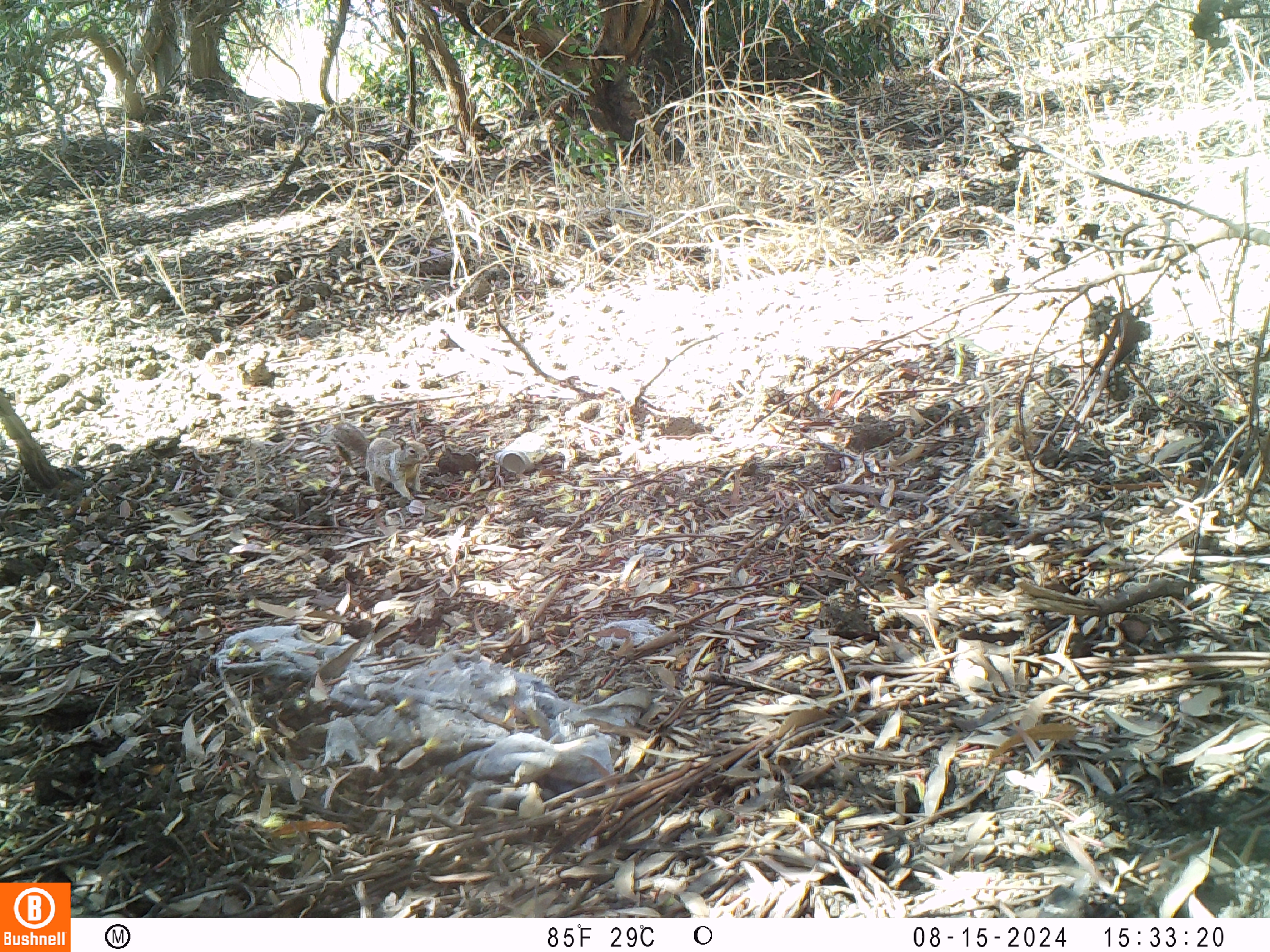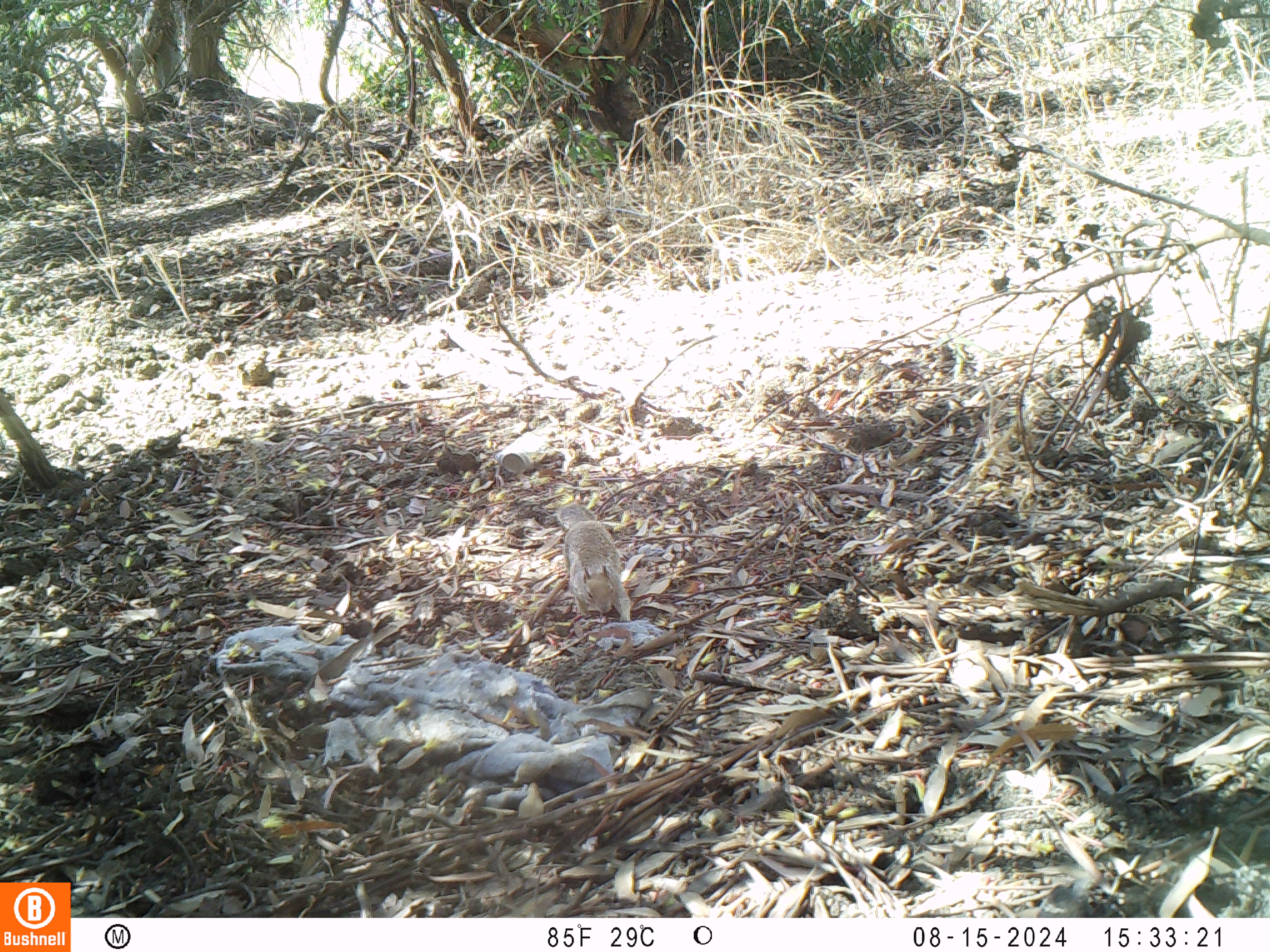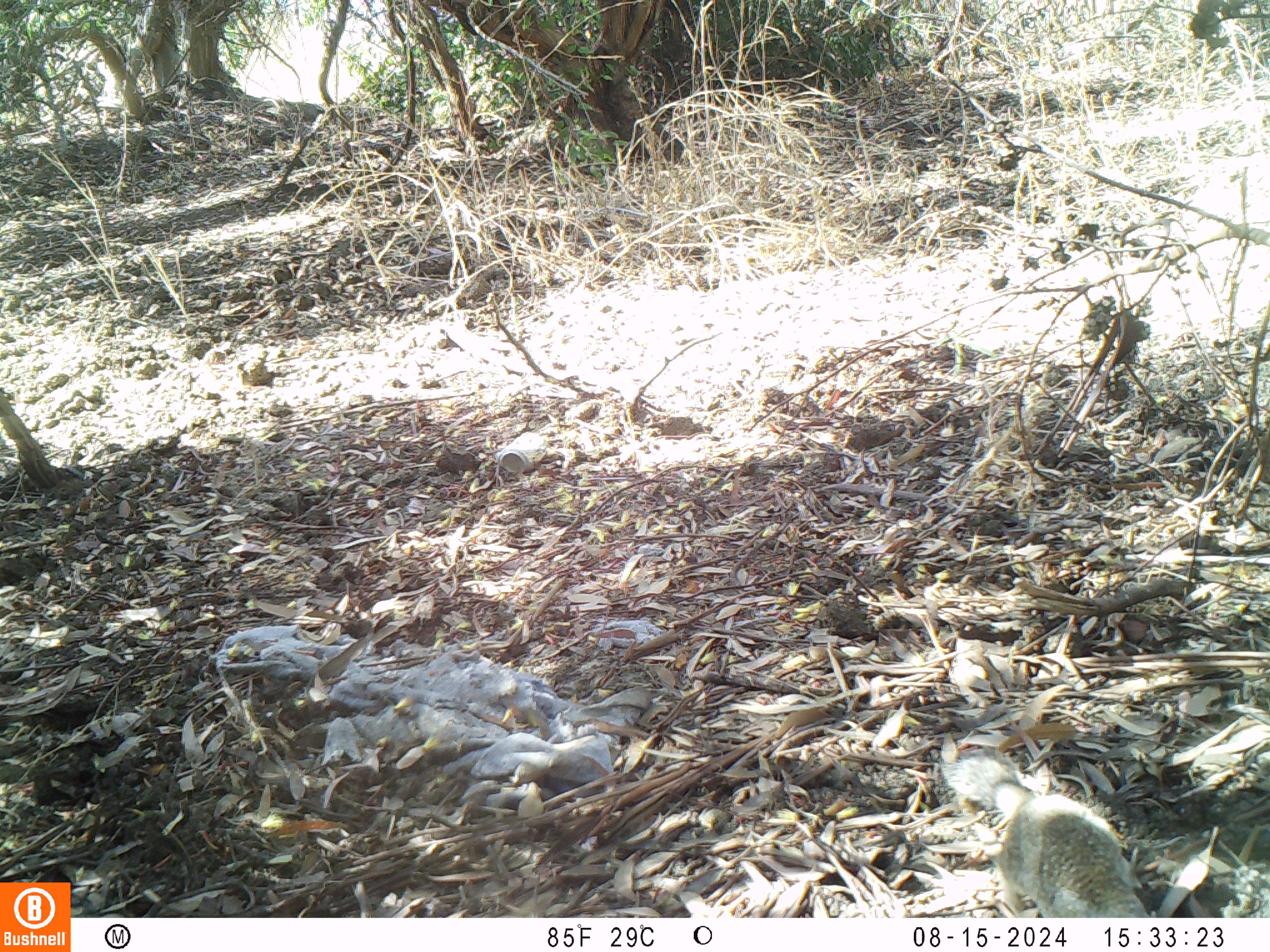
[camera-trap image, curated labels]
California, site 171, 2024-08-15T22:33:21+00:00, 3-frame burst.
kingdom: Animalia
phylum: Chordata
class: Mammalia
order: Rodentia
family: Sciuridae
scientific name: Sciuridae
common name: squirrel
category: unknown squirrel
Unknown squirrel (squirrel) (Sciuridae).